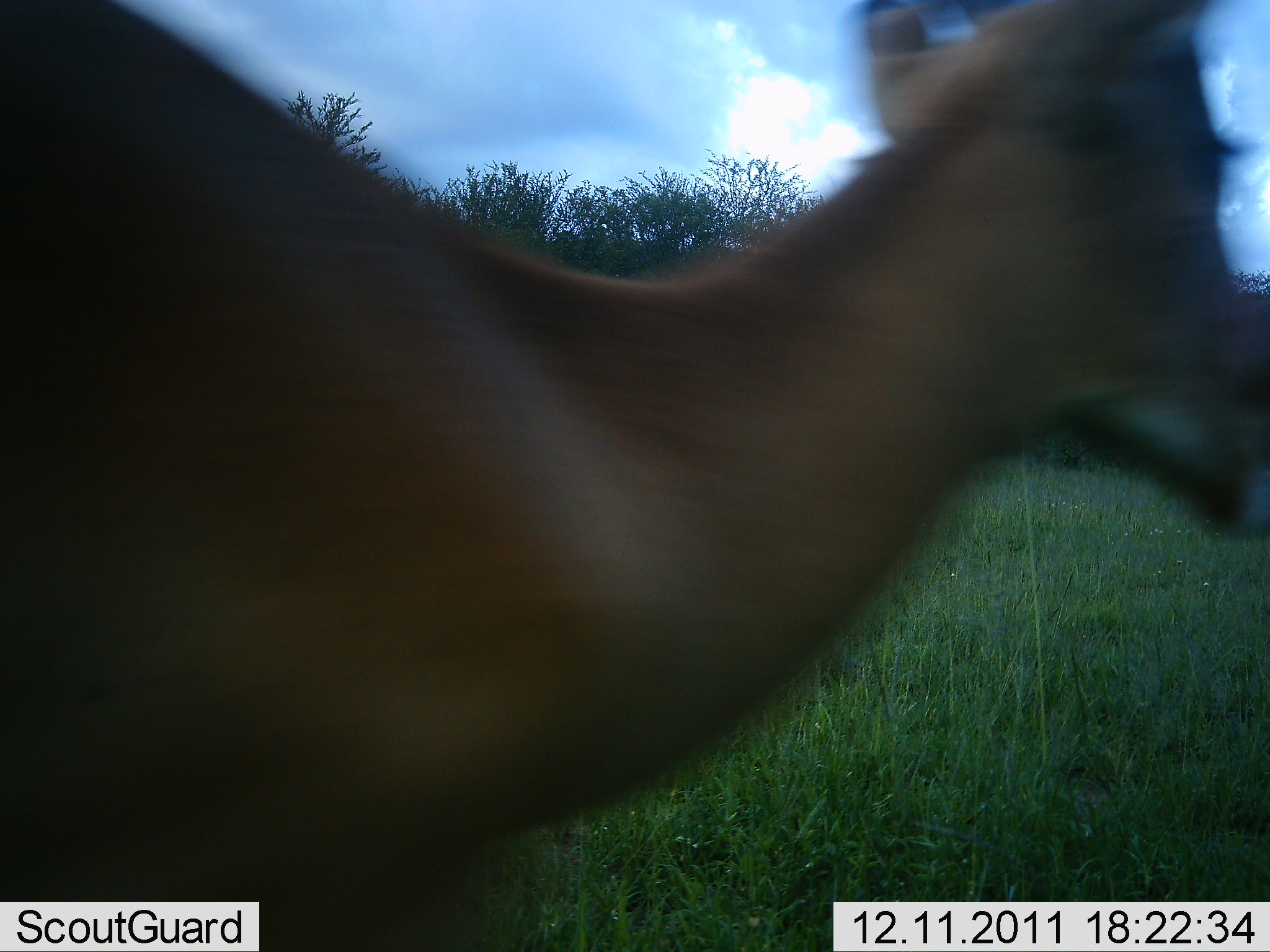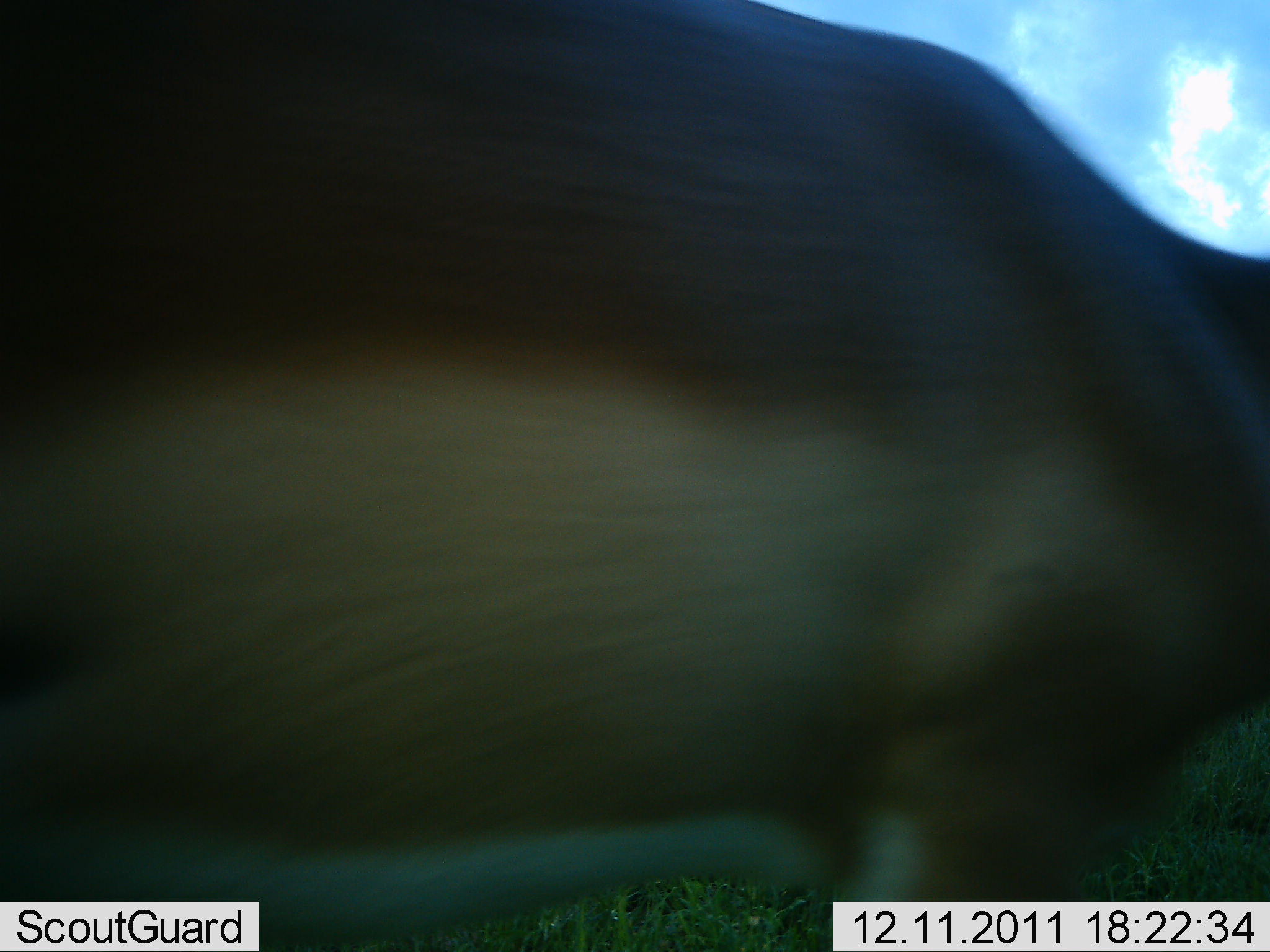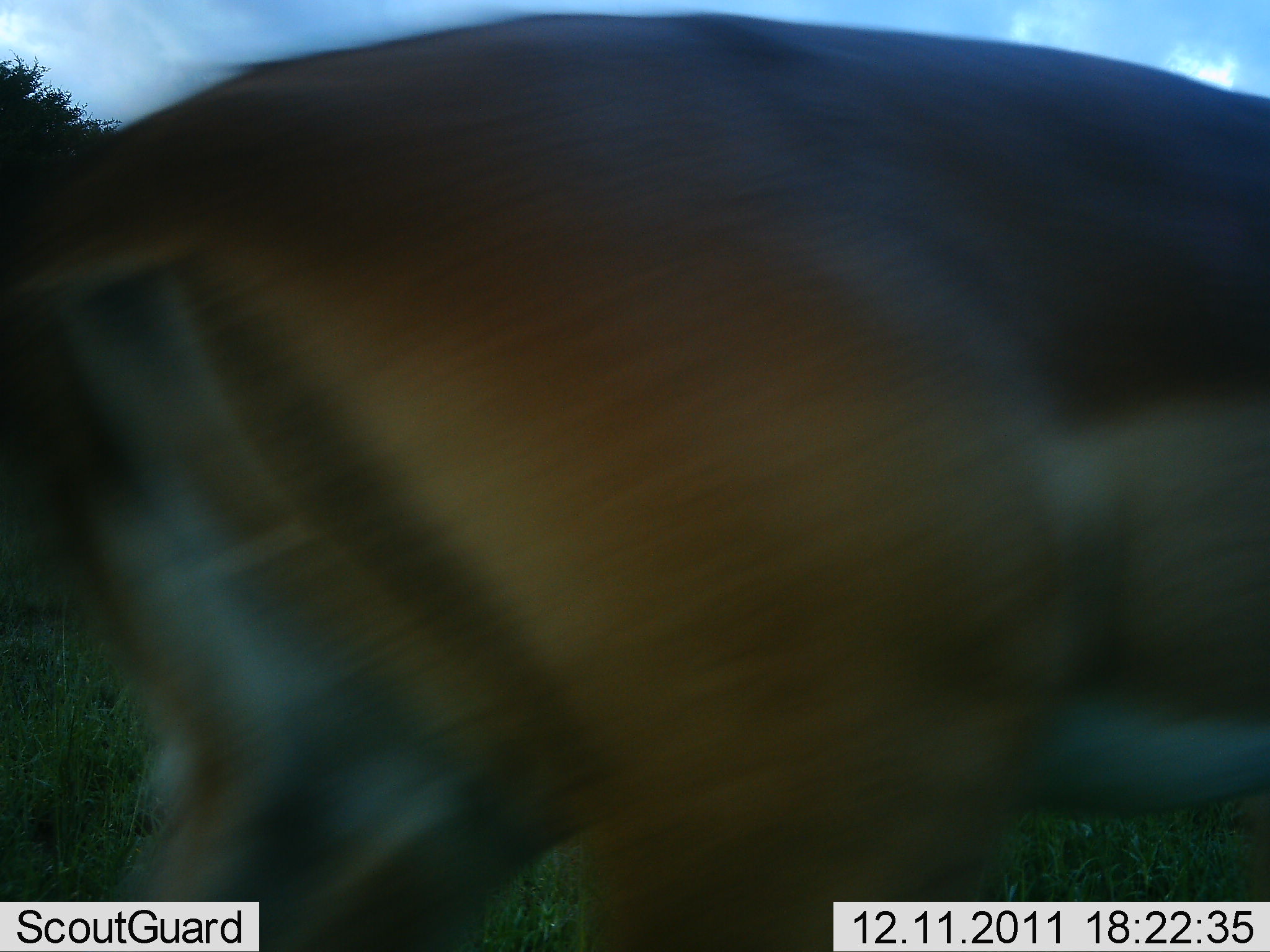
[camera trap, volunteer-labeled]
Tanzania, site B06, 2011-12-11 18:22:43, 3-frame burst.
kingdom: Animalia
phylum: Chordata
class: Mammalia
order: Artiodactyla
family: Bovidae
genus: Nanger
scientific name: Nanger granti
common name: grant's gazelle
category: gazellegrants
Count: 1.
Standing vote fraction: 13%.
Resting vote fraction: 0%.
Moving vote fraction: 87%.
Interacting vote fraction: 0%.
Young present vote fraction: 0%.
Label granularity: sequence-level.